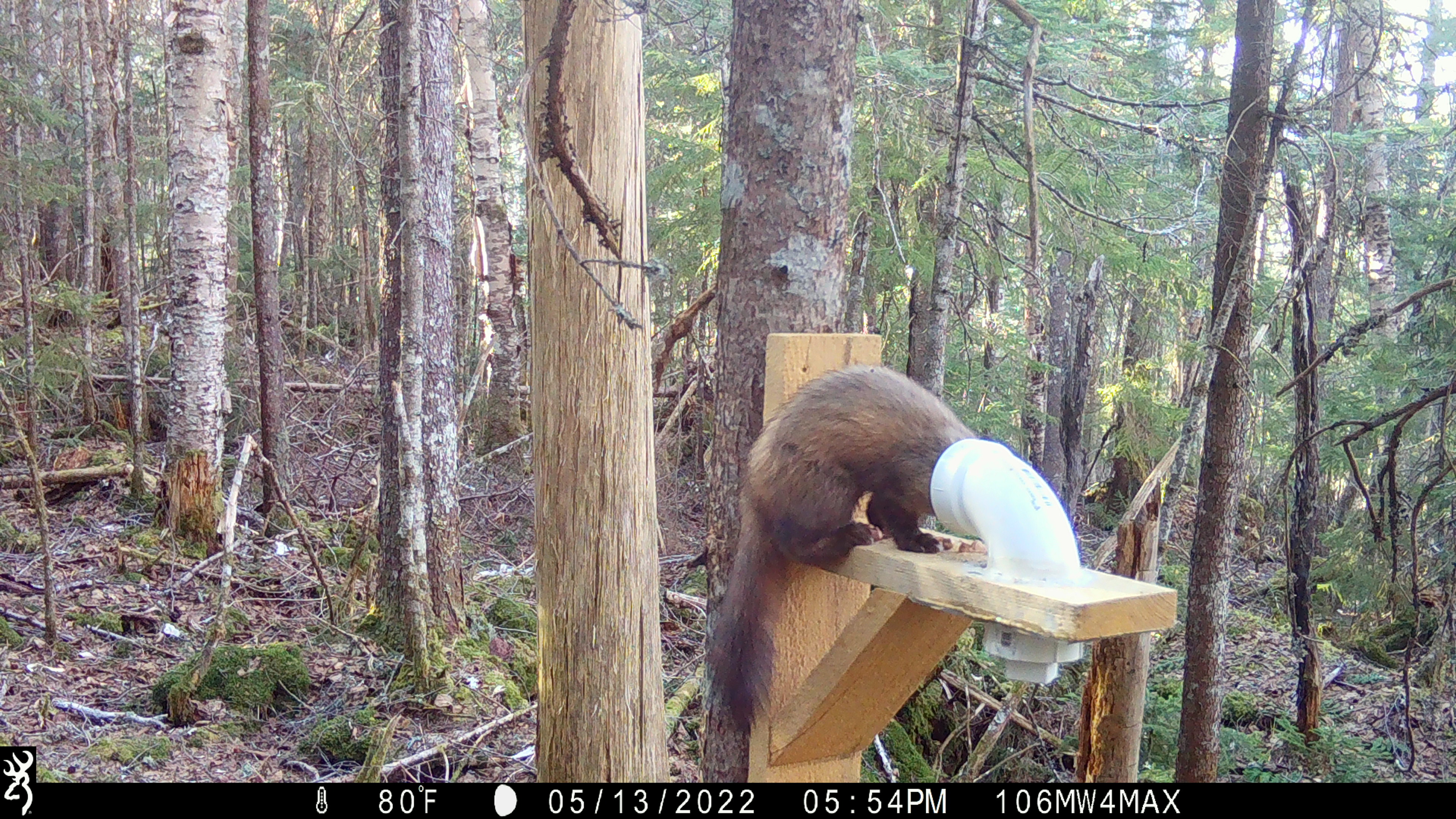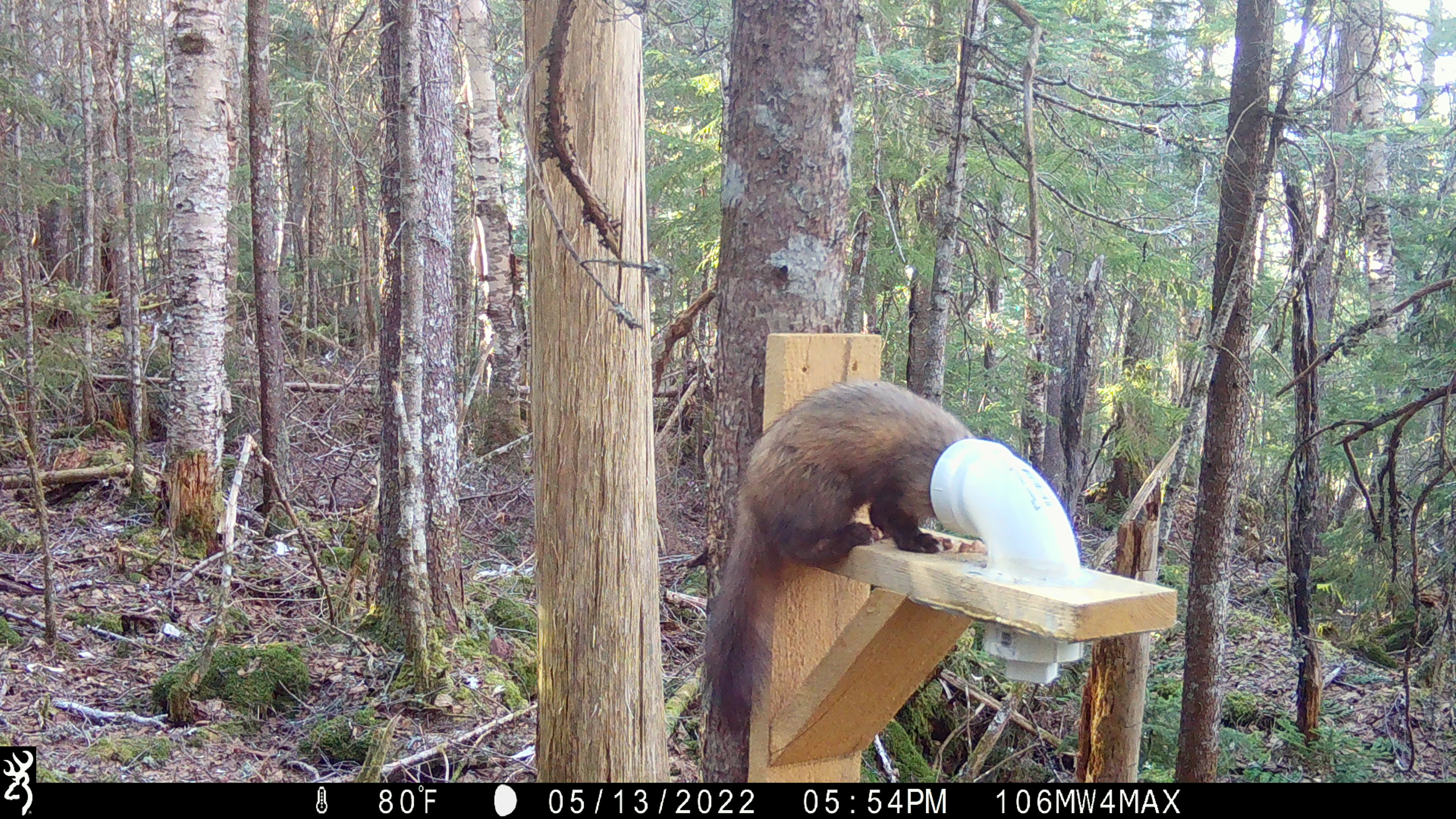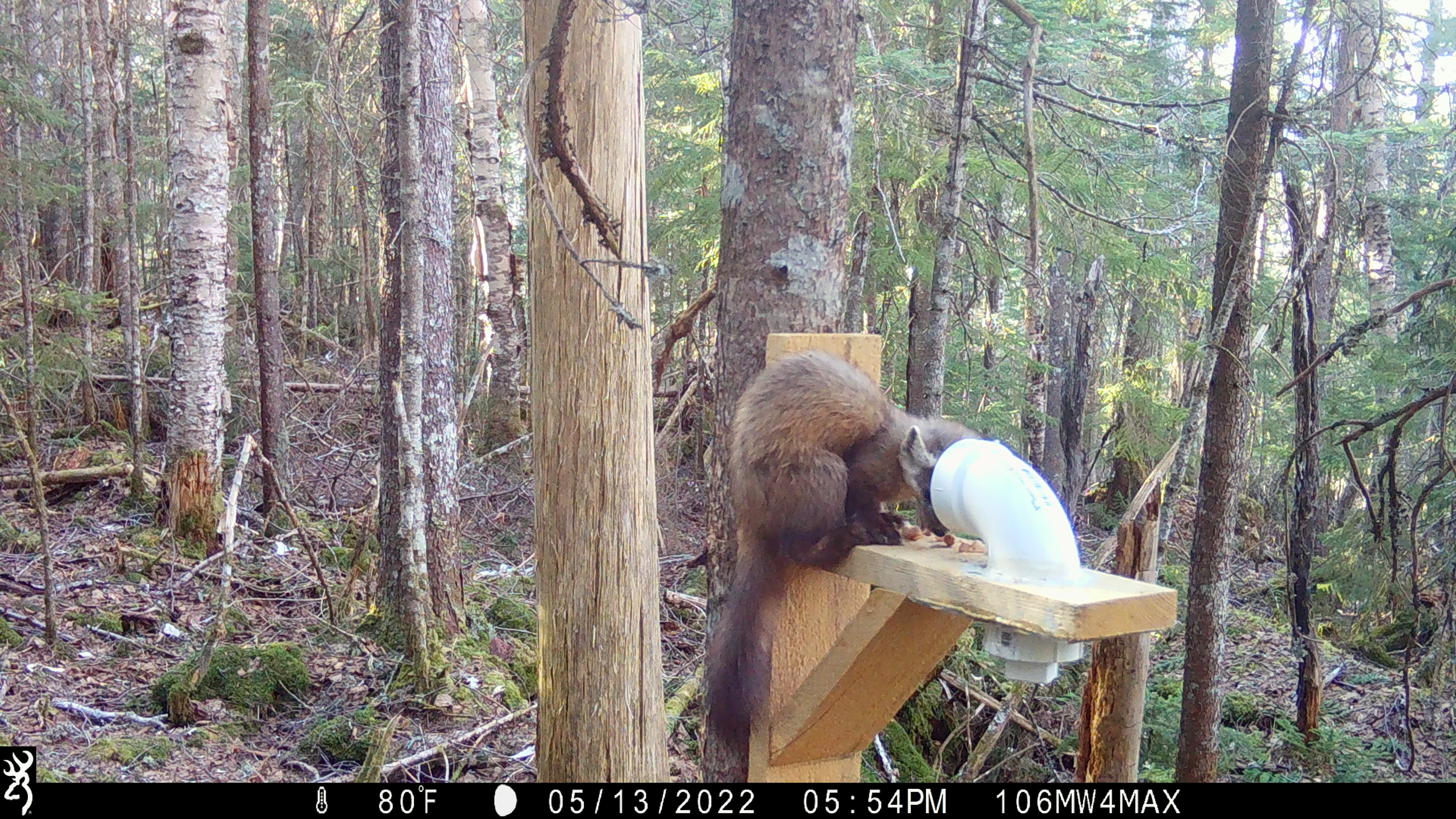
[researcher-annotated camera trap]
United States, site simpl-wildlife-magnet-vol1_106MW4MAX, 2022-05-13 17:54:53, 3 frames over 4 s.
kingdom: Animalia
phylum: Chordata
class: Mammalia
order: Carnivora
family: Mustelidae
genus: Martes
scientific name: Martes americana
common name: american marten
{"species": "american marten (Martes americana)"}